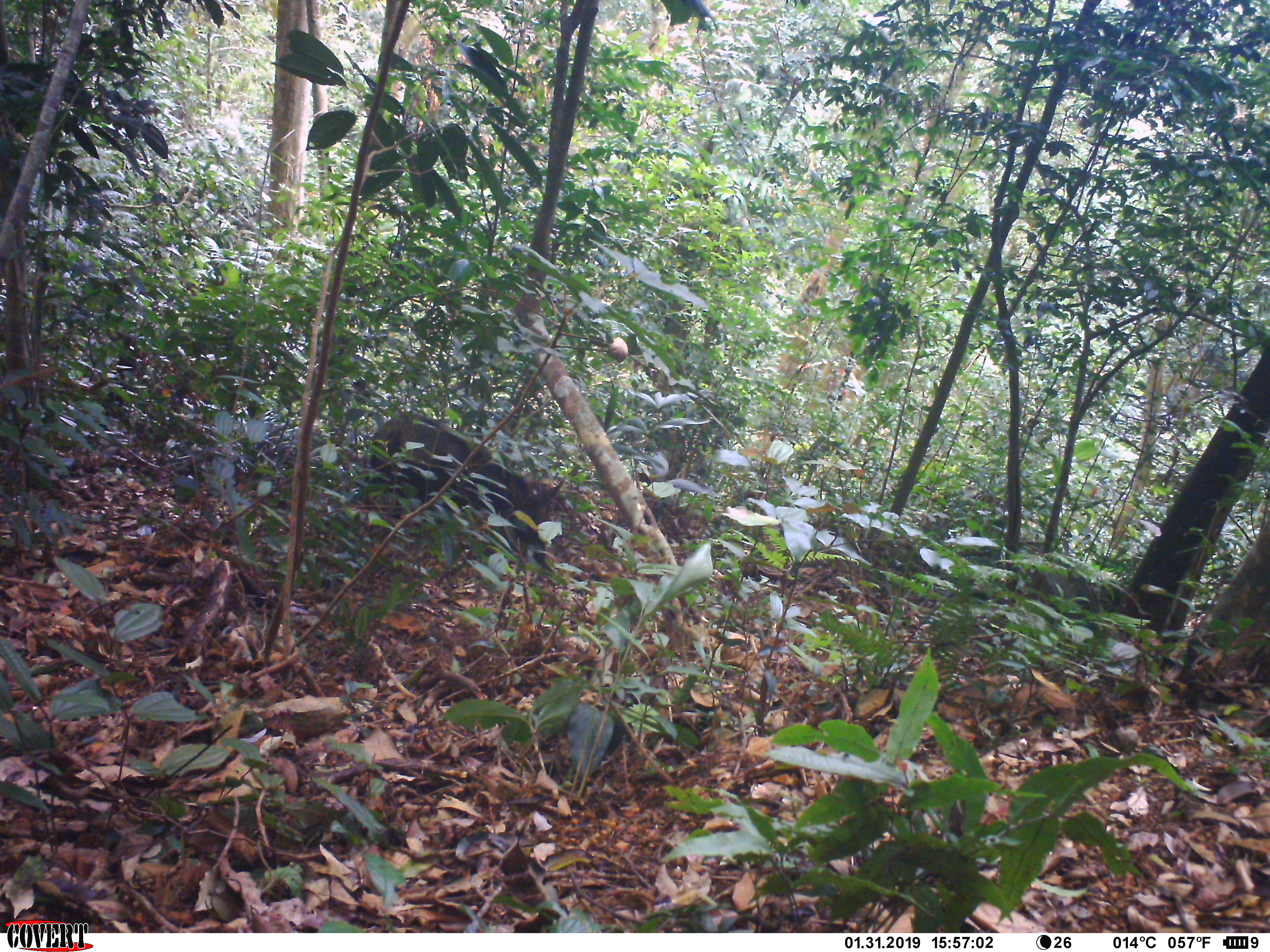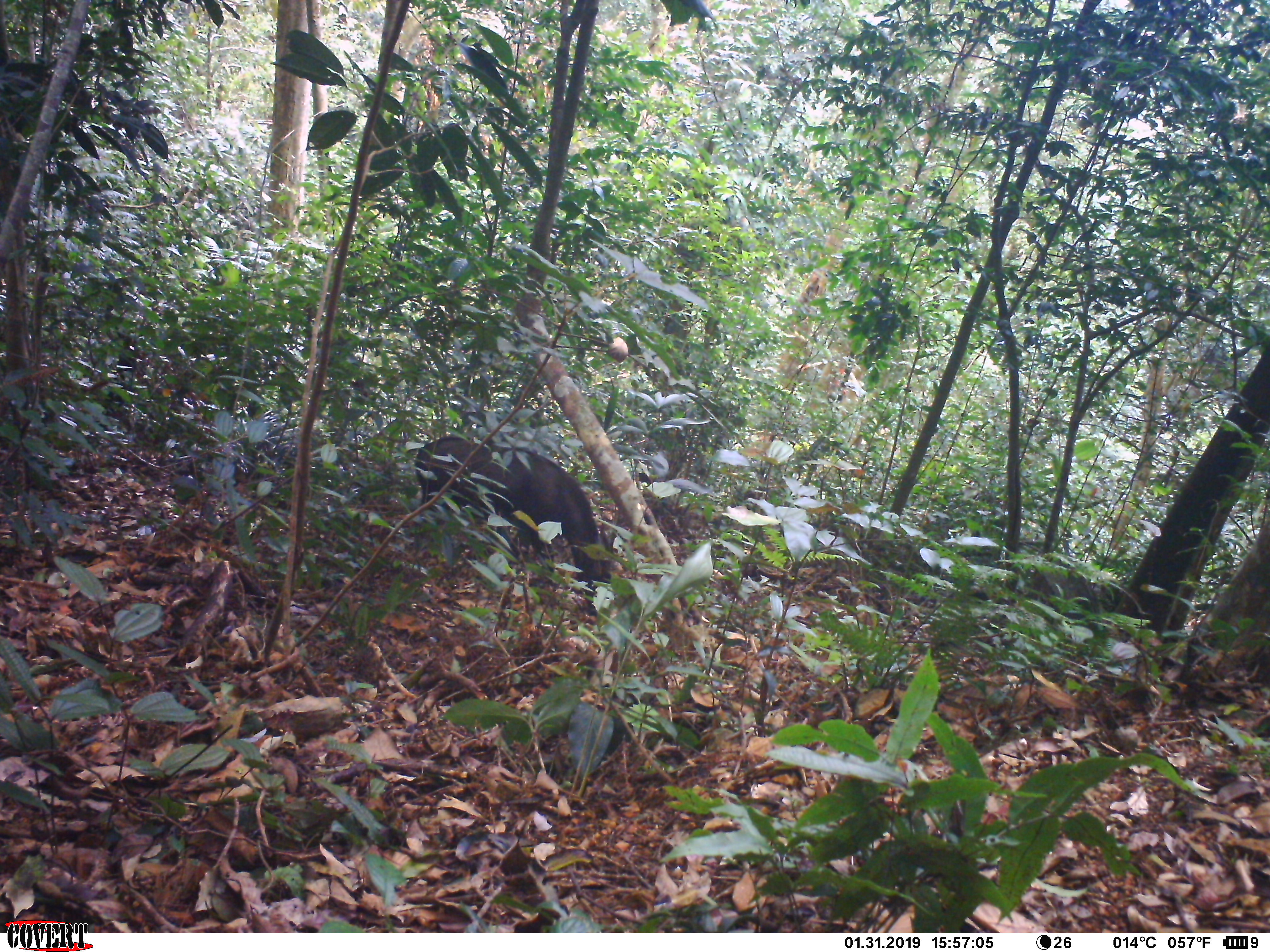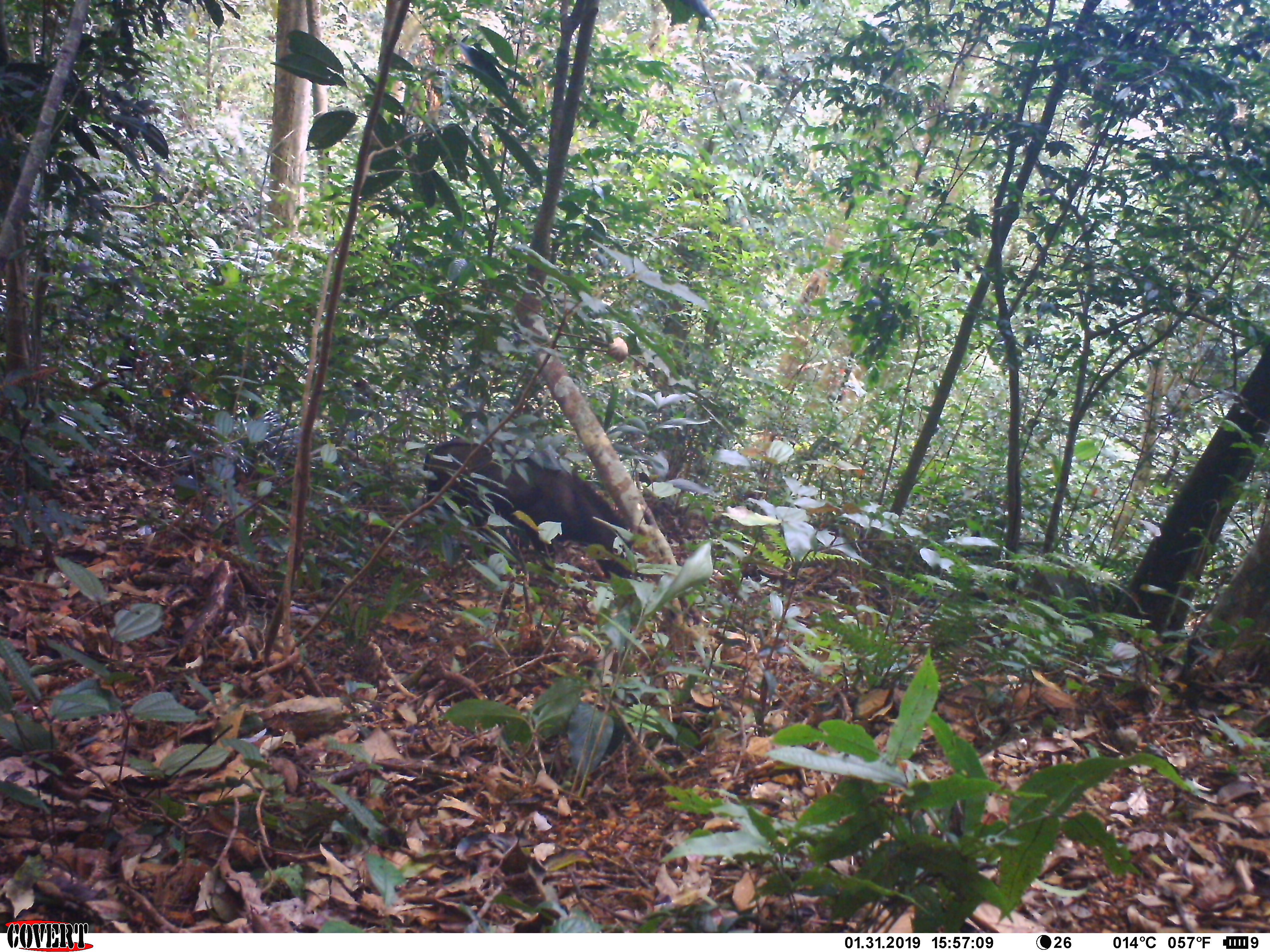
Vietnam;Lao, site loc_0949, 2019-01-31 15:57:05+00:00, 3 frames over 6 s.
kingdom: Animalia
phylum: Chordata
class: Mammalia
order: Artiodactyla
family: Bovidae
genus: Capricornis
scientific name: Capricornis sumatraensis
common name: chinese serow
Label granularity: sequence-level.